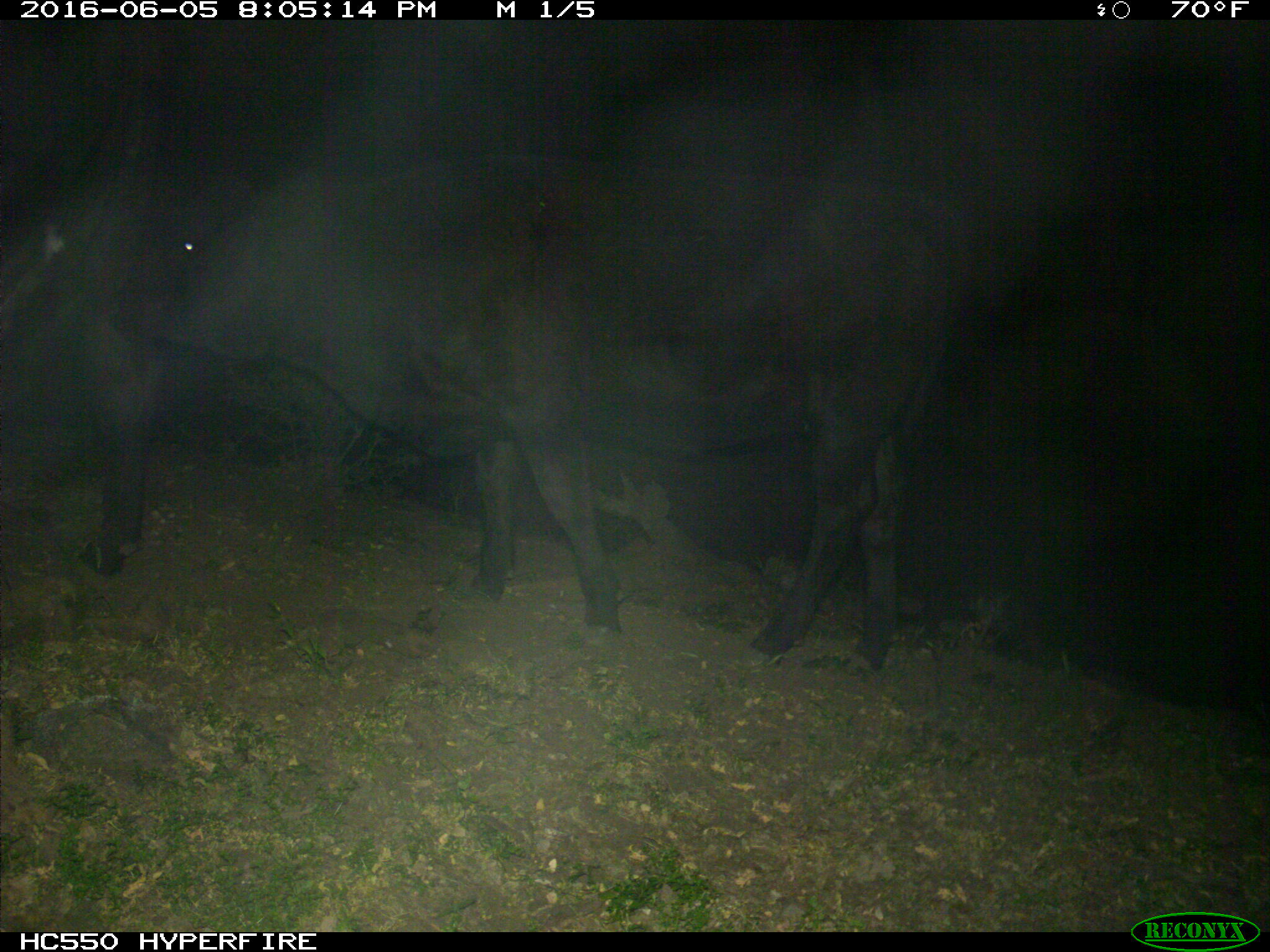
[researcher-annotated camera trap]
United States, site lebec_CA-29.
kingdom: Animalia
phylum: Chordata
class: Mammalia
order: Artiodactyla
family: Bovidae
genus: Bos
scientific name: Bos taurus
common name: domestic cow